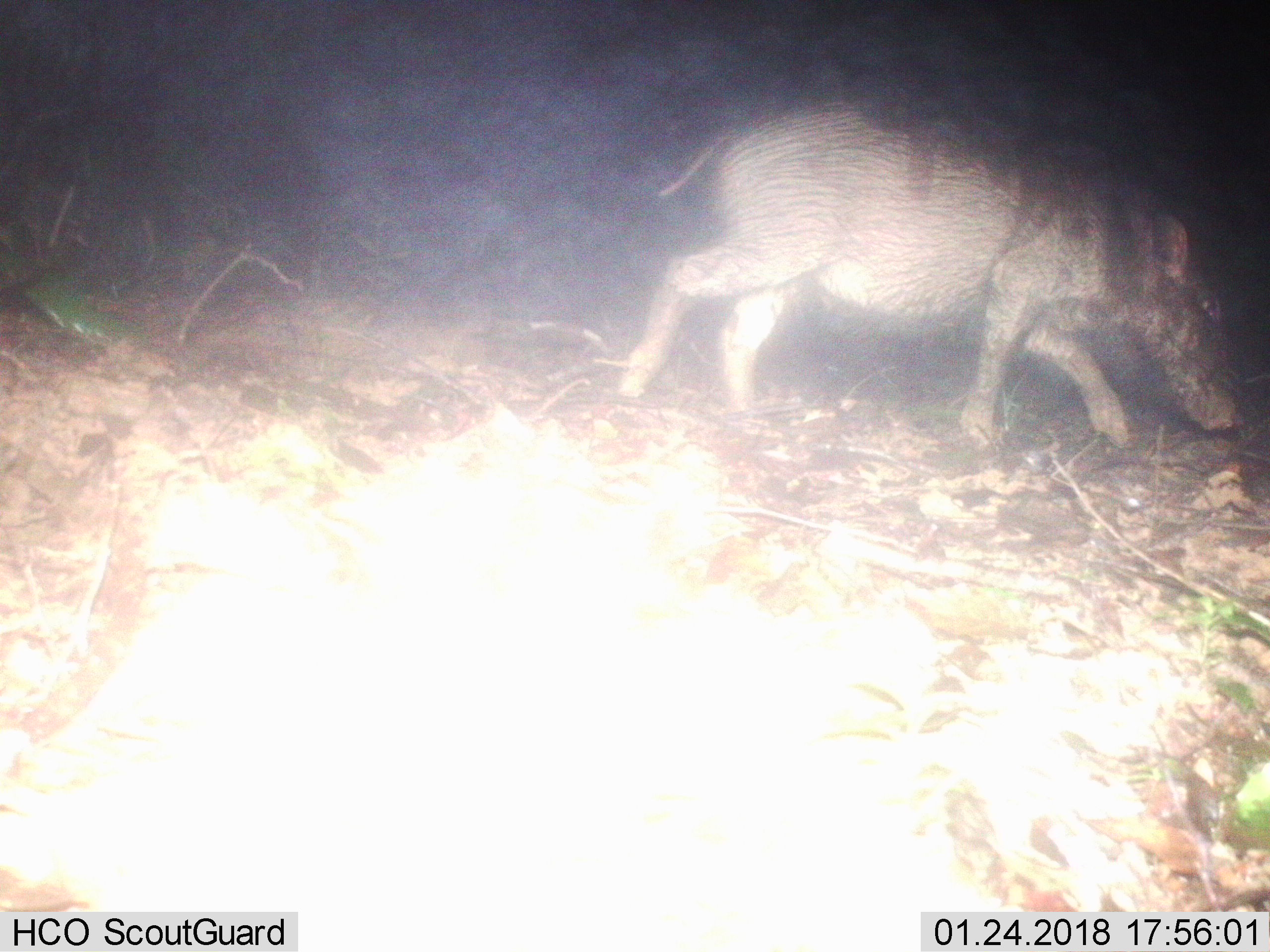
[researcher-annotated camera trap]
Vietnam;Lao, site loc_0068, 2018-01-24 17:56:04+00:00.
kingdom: Animalia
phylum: Chordata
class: Mammalia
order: Artiodactyla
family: Suidae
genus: Sus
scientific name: Sus scrofa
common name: eurasian wild pig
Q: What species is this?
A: Eurasian wild pig (Sus scrofa).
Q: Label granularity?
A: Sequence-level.